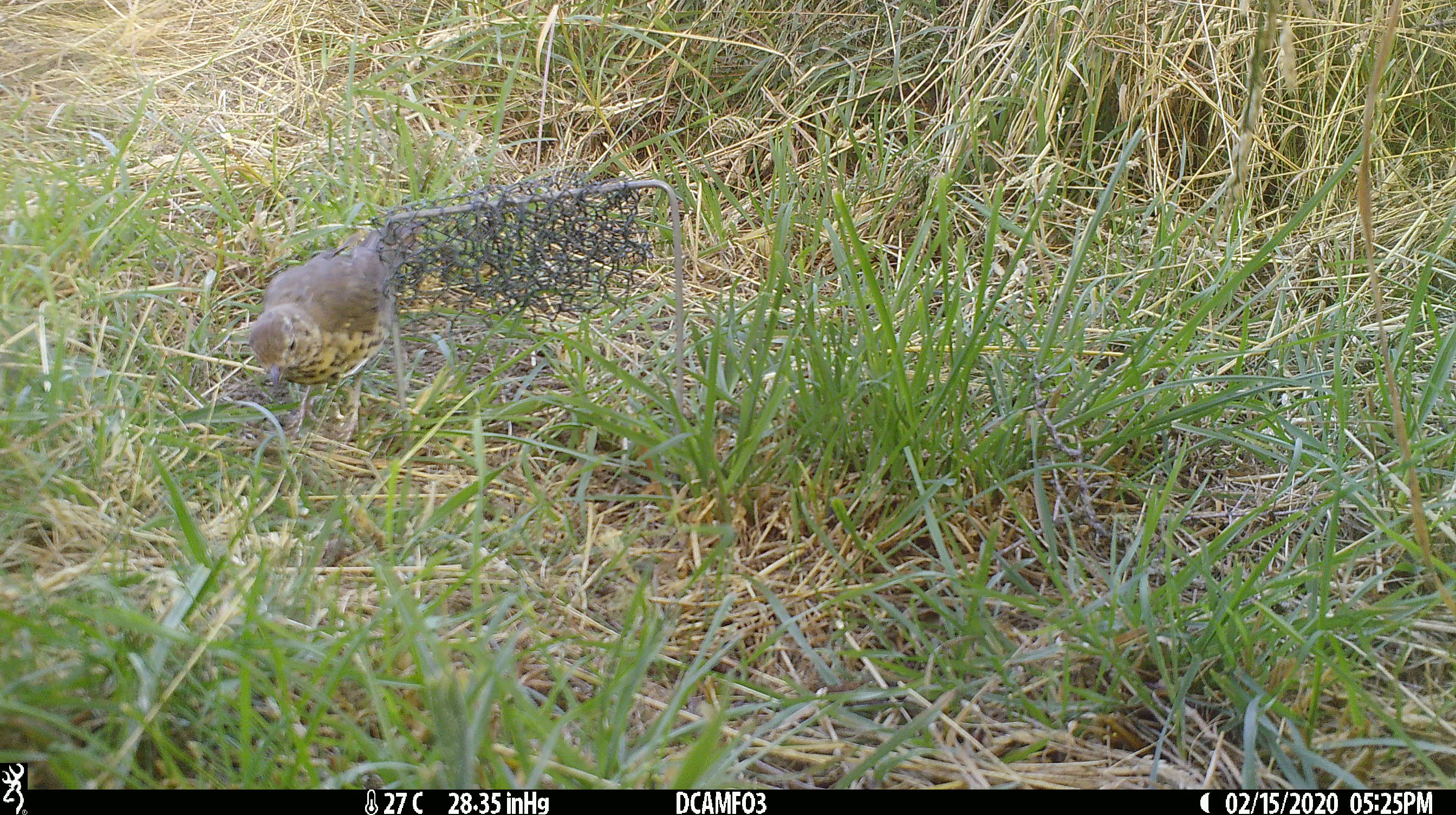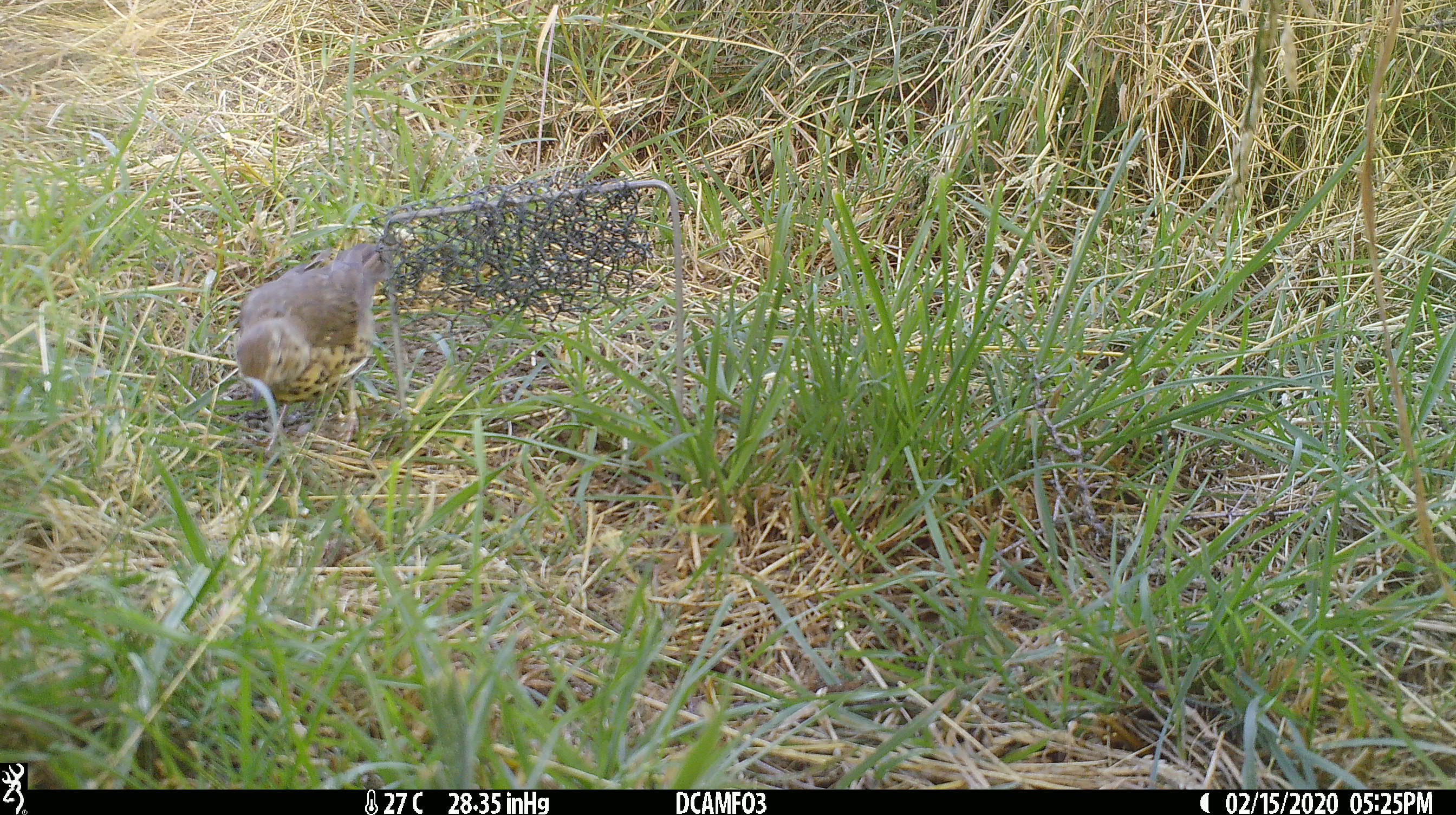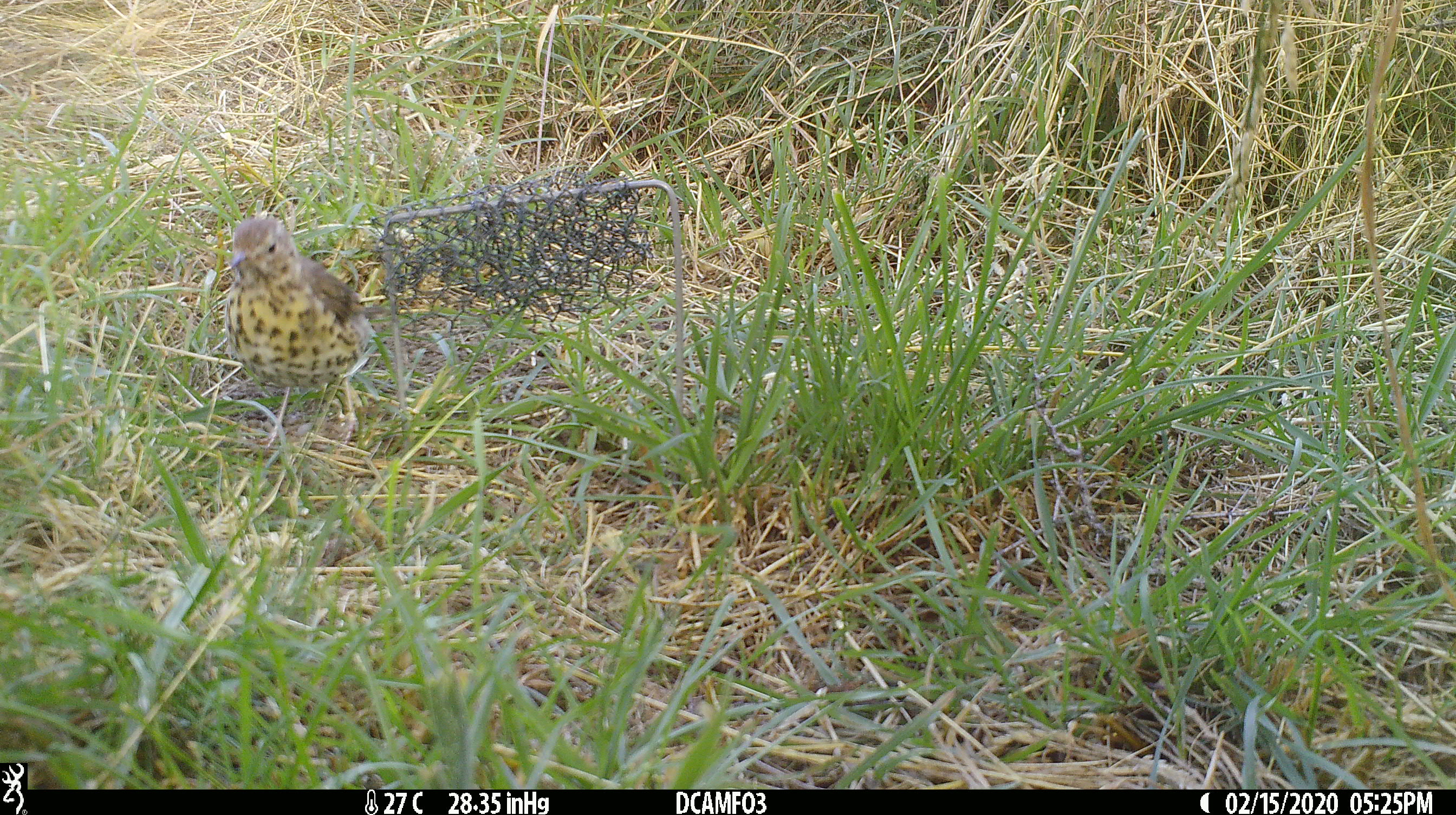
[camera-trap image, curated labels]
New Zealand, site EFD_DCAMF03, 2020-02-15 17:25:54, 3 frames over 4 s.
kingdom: Animalia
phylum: Chordata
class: Aves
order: Passeriformes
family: Turdidae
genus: Turdus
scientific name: Turdus philomelos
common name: song thrush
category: thrush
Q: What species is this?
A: Thrush (song thrush) (Turdus philomelos).